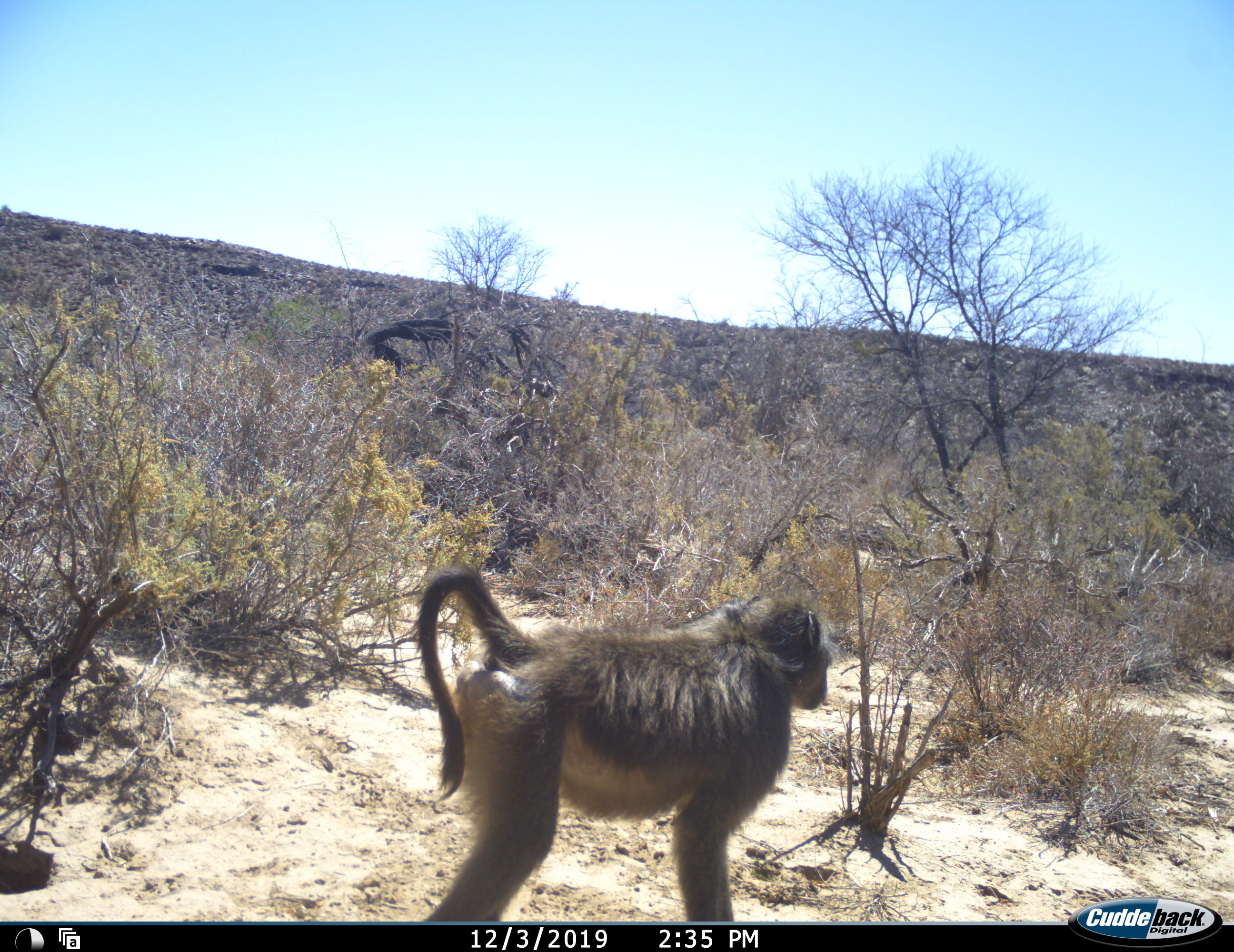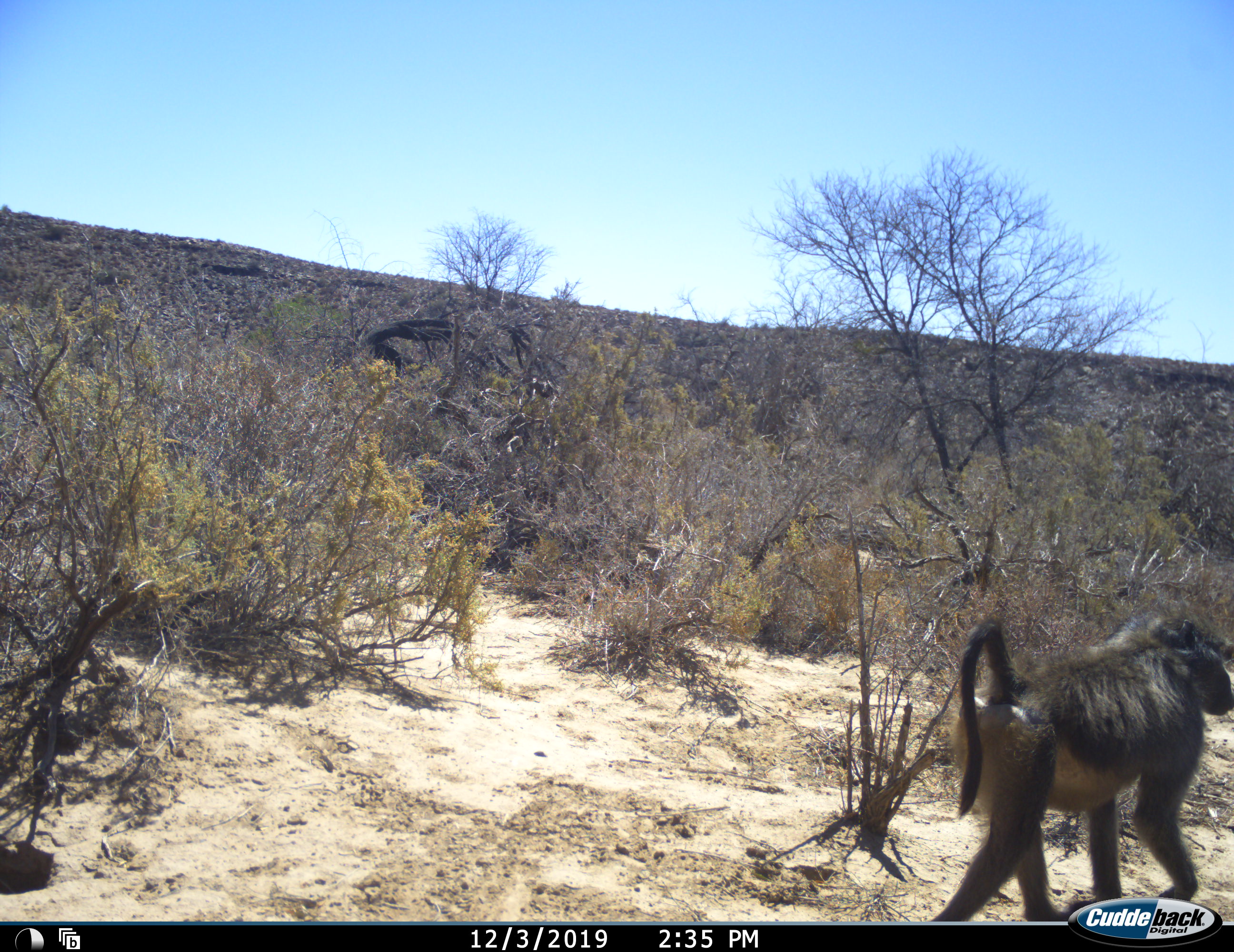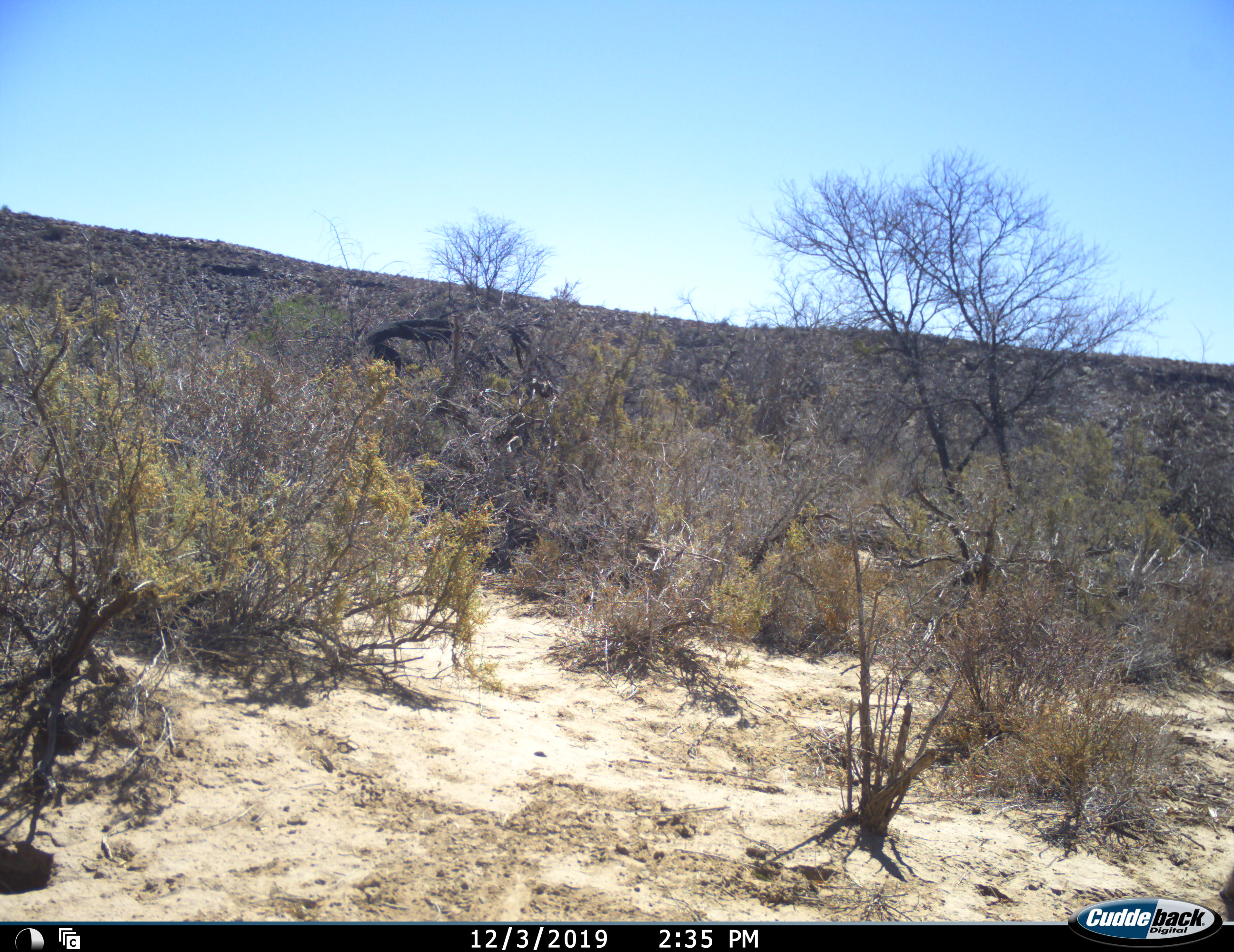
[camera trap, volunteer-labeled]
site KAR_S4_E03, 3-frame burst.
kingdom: Animalia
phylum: Chordata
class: Mammalia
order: Primates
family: Cercopithecidae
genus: Papio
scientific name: Papio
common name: baboon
Baboon (Papio), count 1. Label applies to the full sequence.